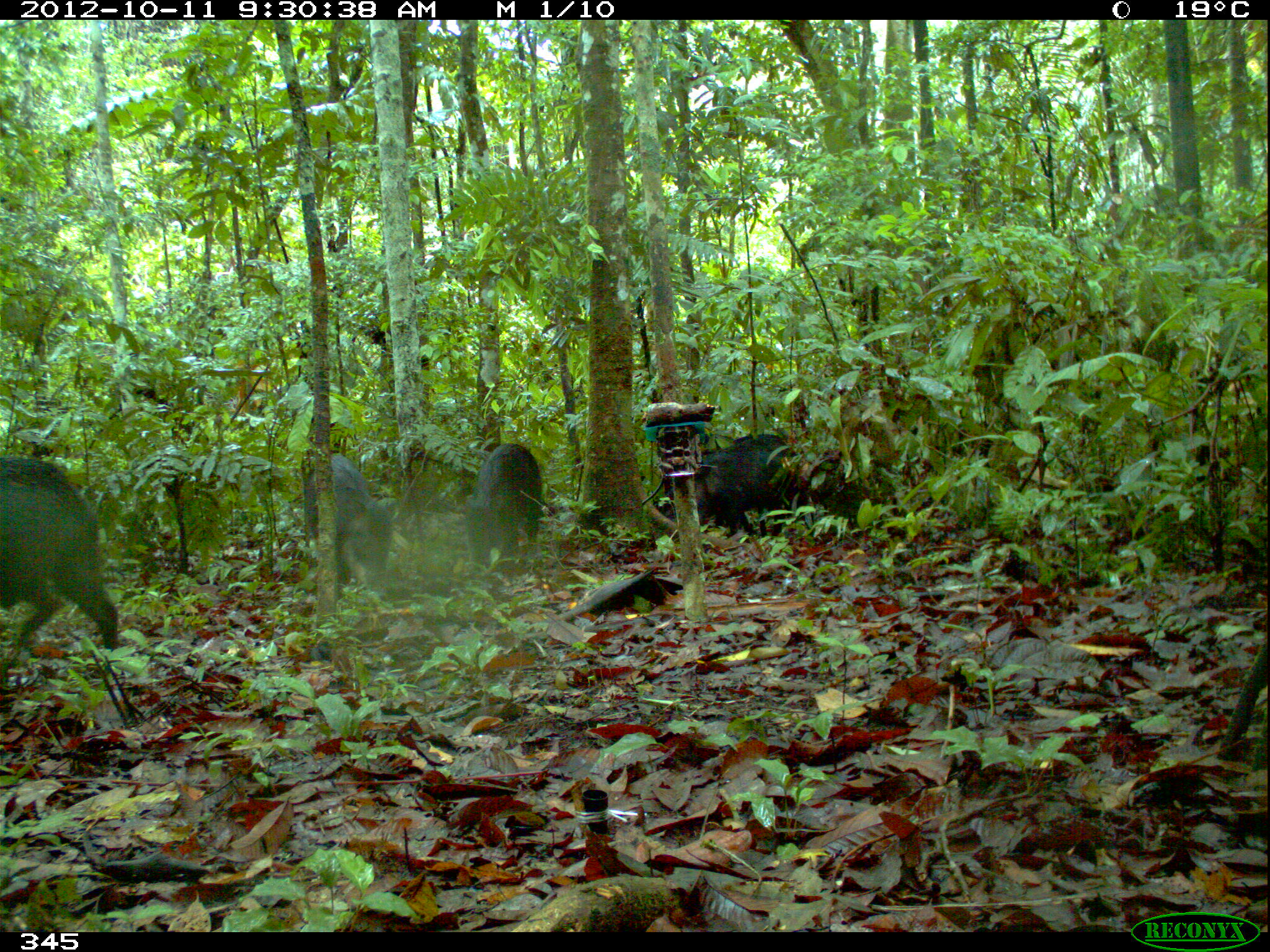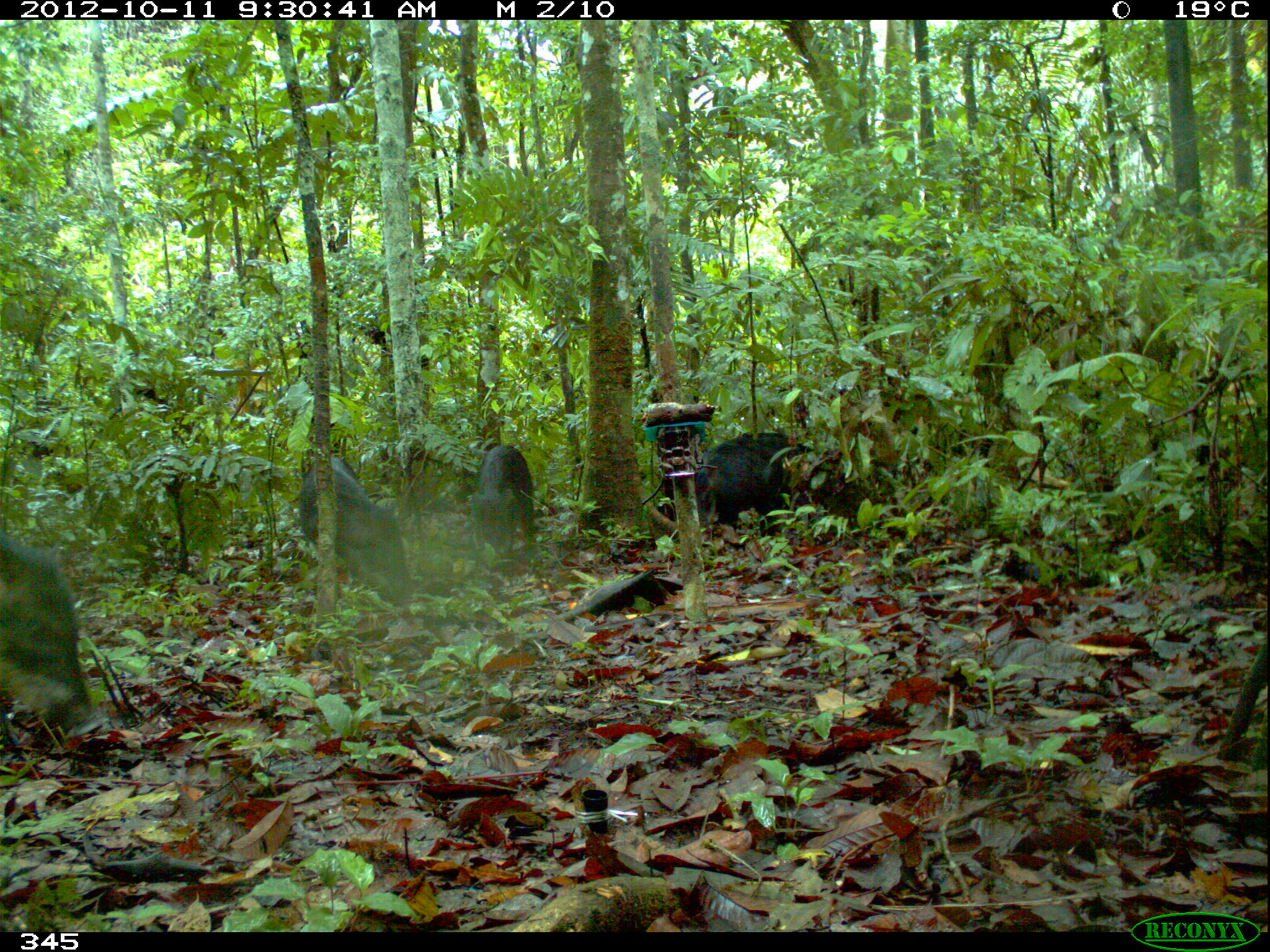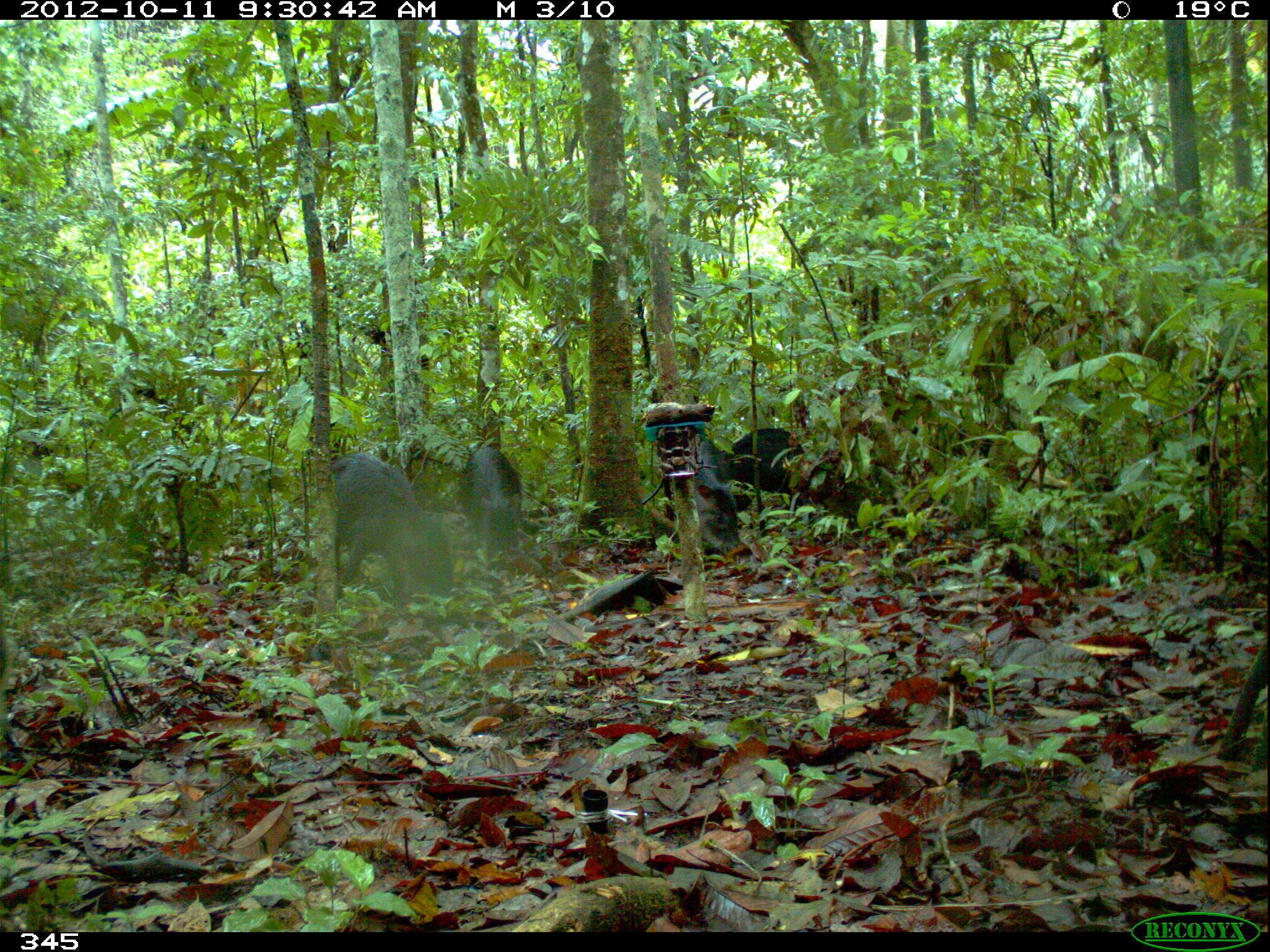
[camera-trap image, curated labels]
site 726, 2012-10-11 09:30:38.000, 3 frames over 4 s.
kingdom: Animalia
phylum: Chordata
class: Mammalia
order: Artiodactyla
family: Tayassuidae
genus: Tayassu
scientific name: Tayassu pecari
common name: white-lipped peccary